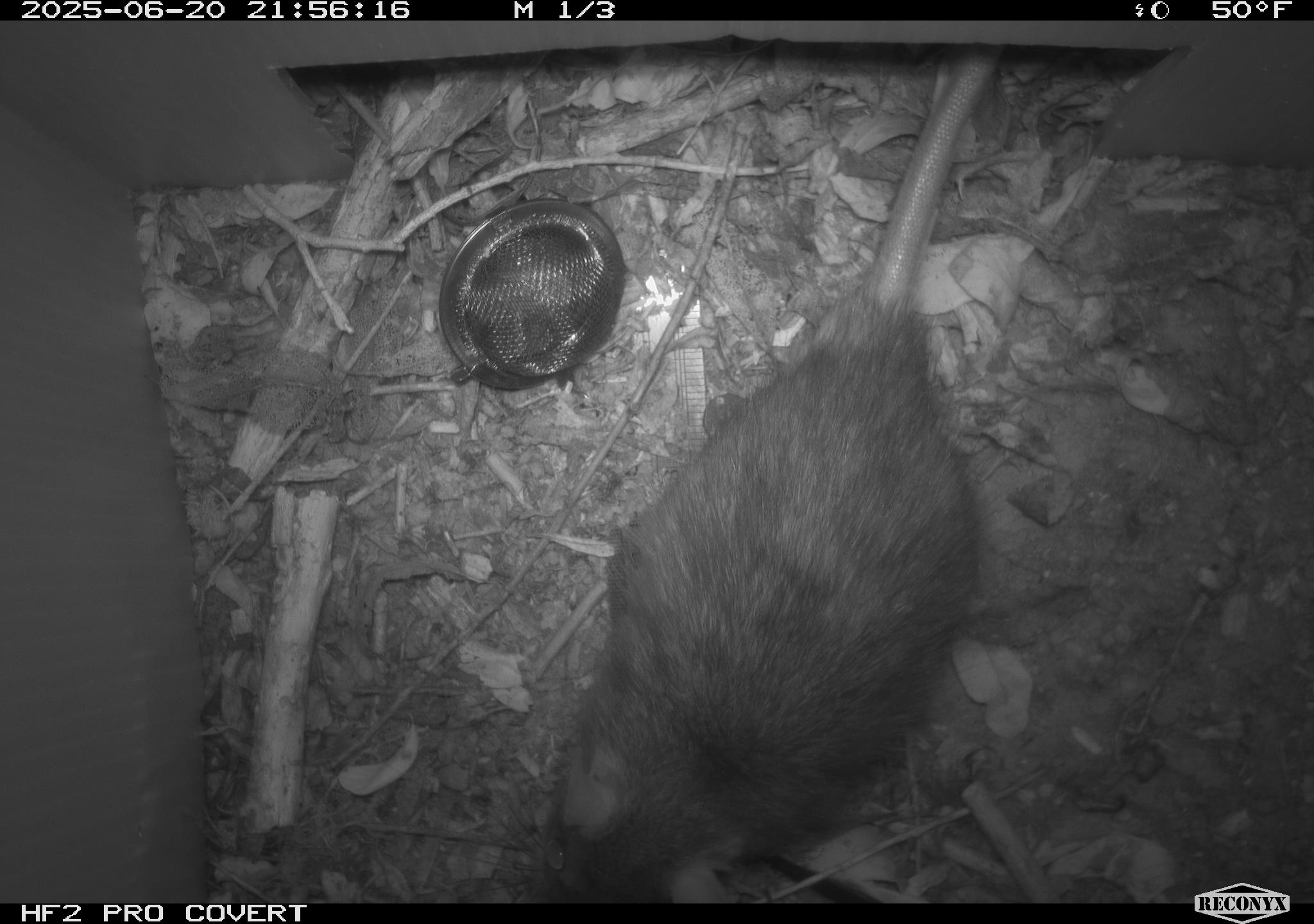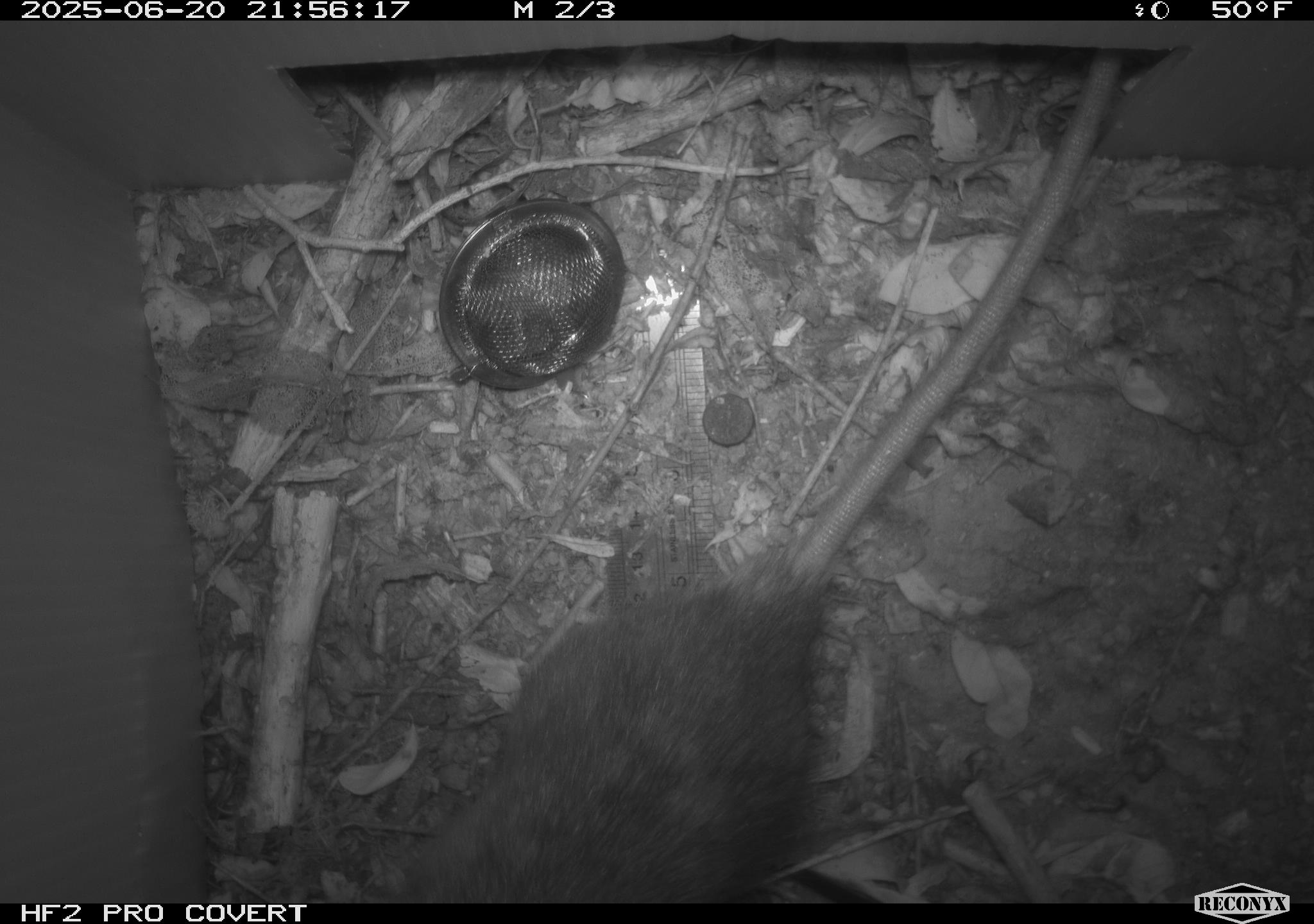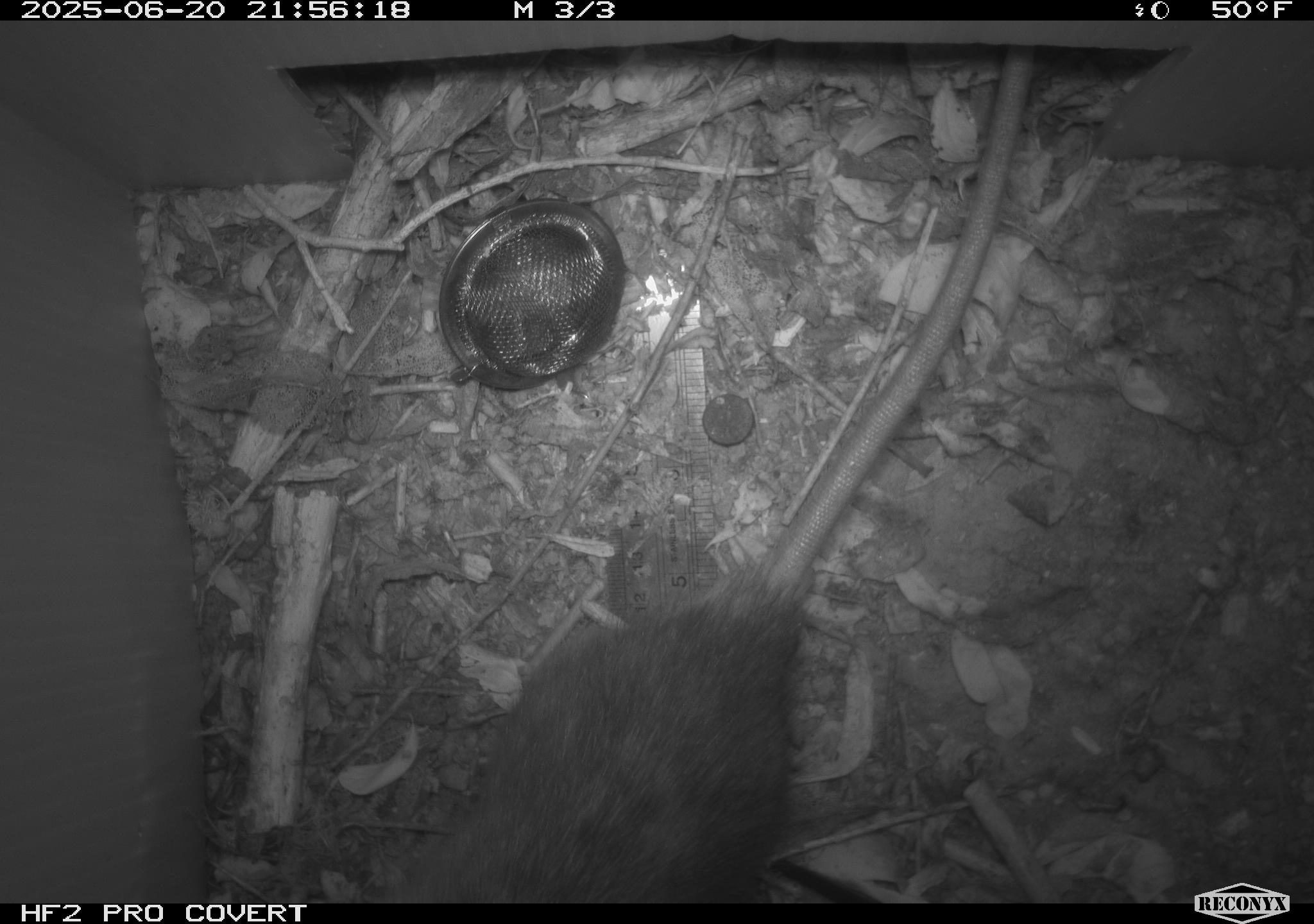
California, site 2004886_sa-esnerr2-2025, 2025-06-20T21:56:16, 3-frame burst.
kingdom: Animalia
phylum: Chordata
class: Mammalia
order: Rodentia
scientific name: Rodentia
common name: rodent